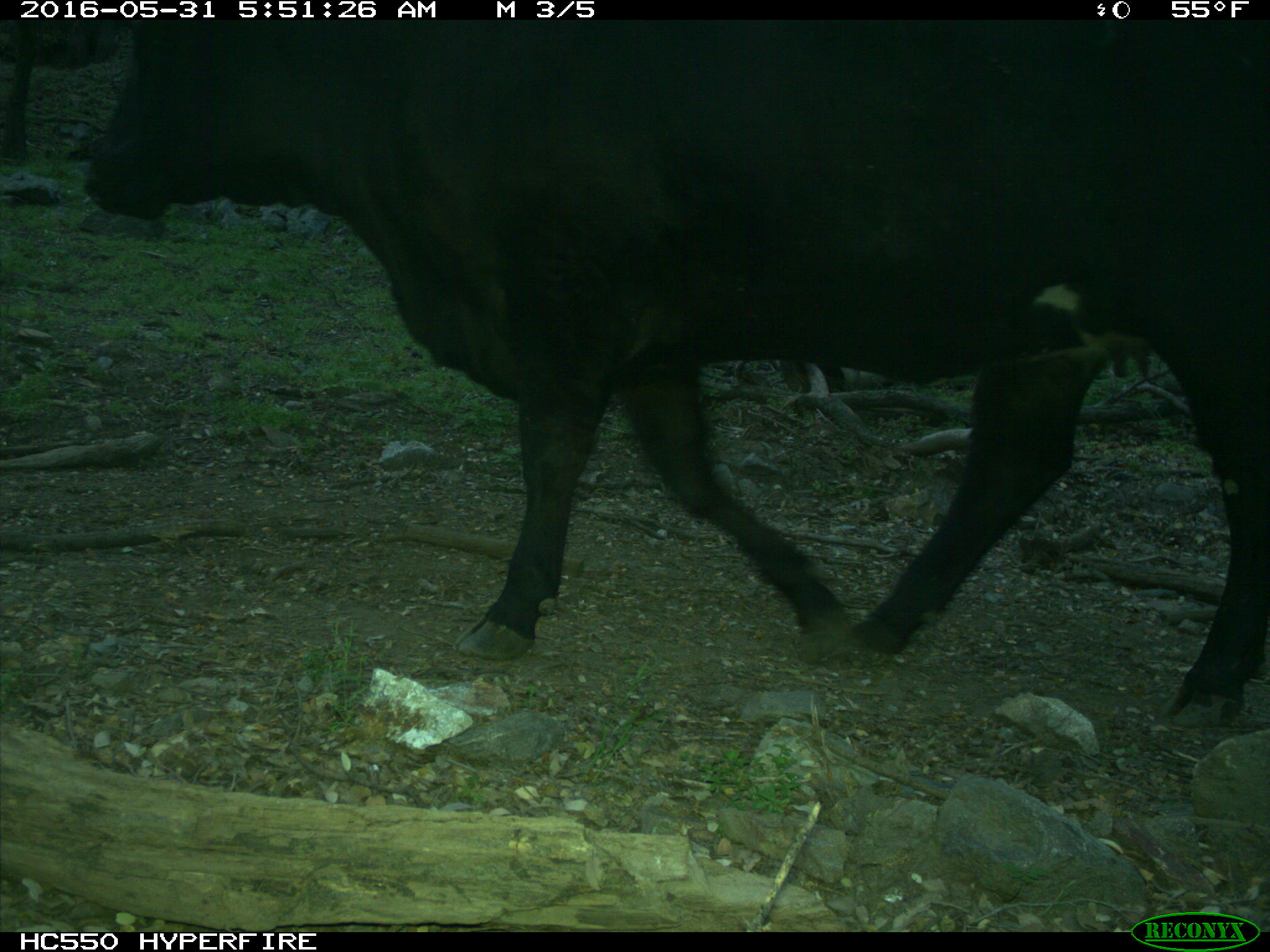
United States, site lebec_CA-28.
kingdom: Animalia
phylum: Chordata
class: Mammalia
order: Artiodactyla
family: Bovidae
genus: Bos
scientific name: Bos taurus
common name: domestic cow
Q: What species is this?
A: Bos taurus (domestic cow).